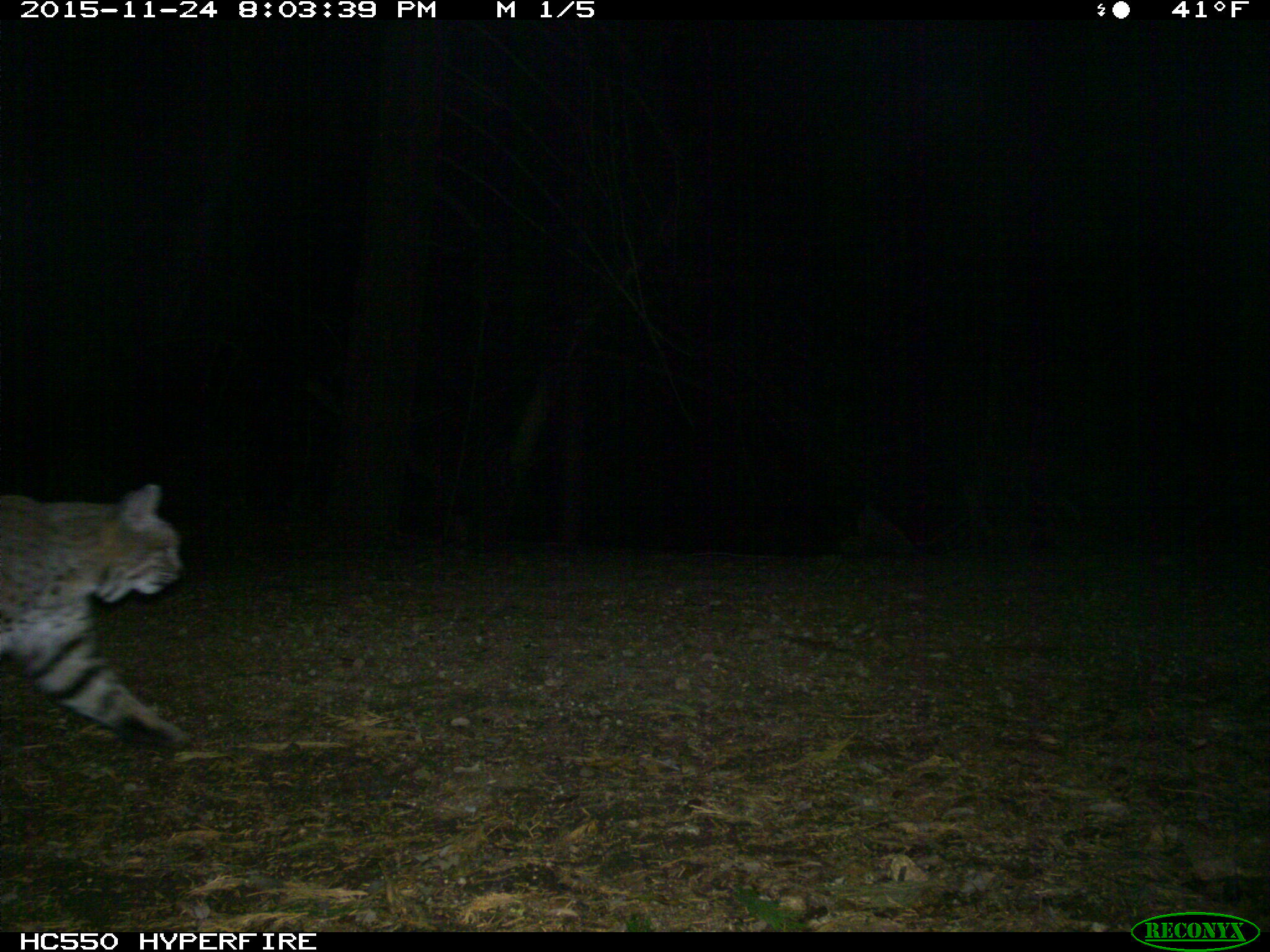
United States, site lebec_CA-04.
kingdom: Animalia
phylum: Chordata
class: Mammalia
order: Carnivora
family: Felidae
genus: Lynx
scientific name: Lynx rufus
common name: bobcat